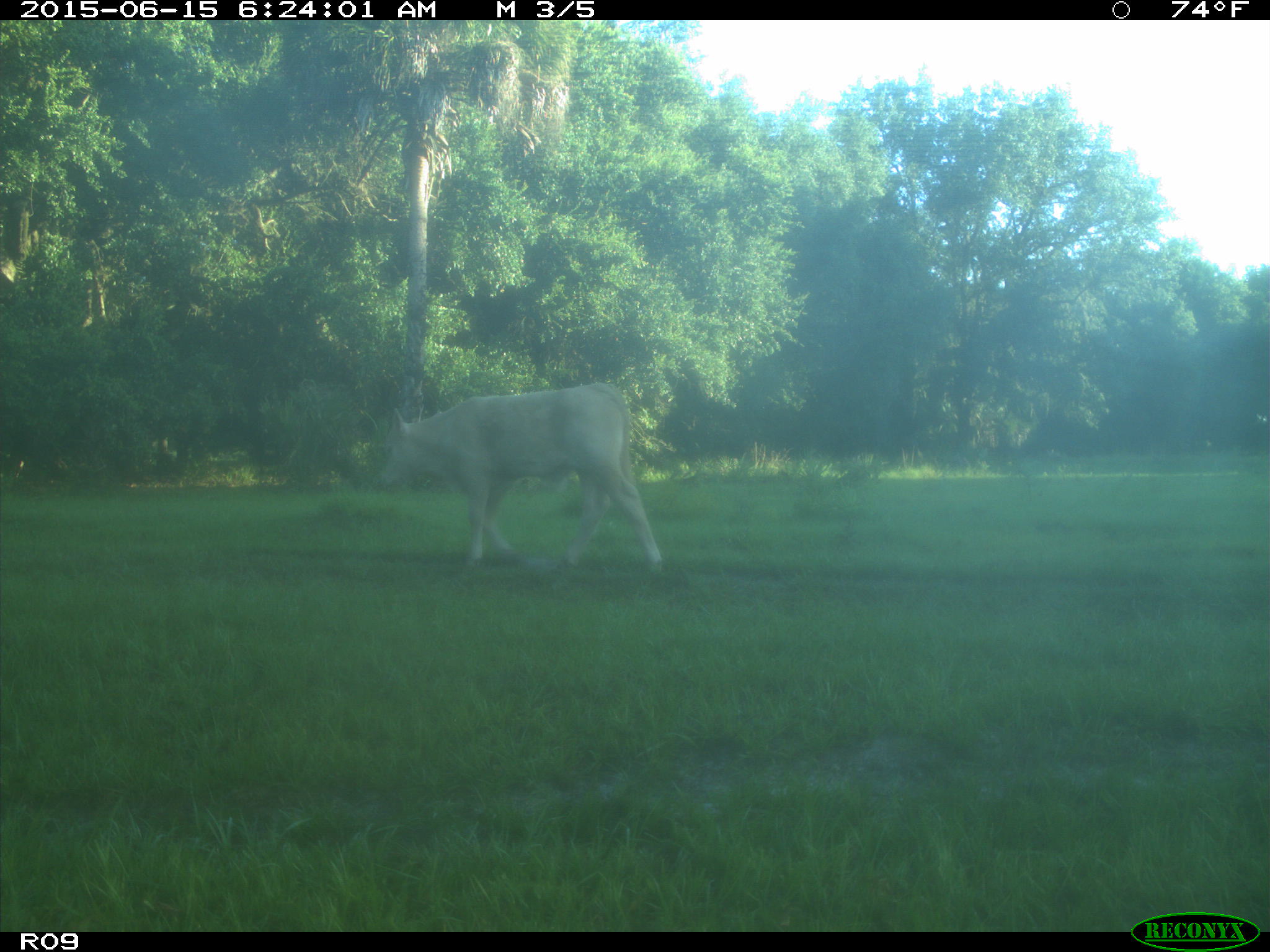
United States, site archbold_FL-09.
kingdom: Animalia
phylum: Chordata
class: Mammalia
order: Artiodactyla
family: Bovidae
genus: Bos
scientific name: Bos taurus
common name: domestic cow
Bos taurus (domestic cow).